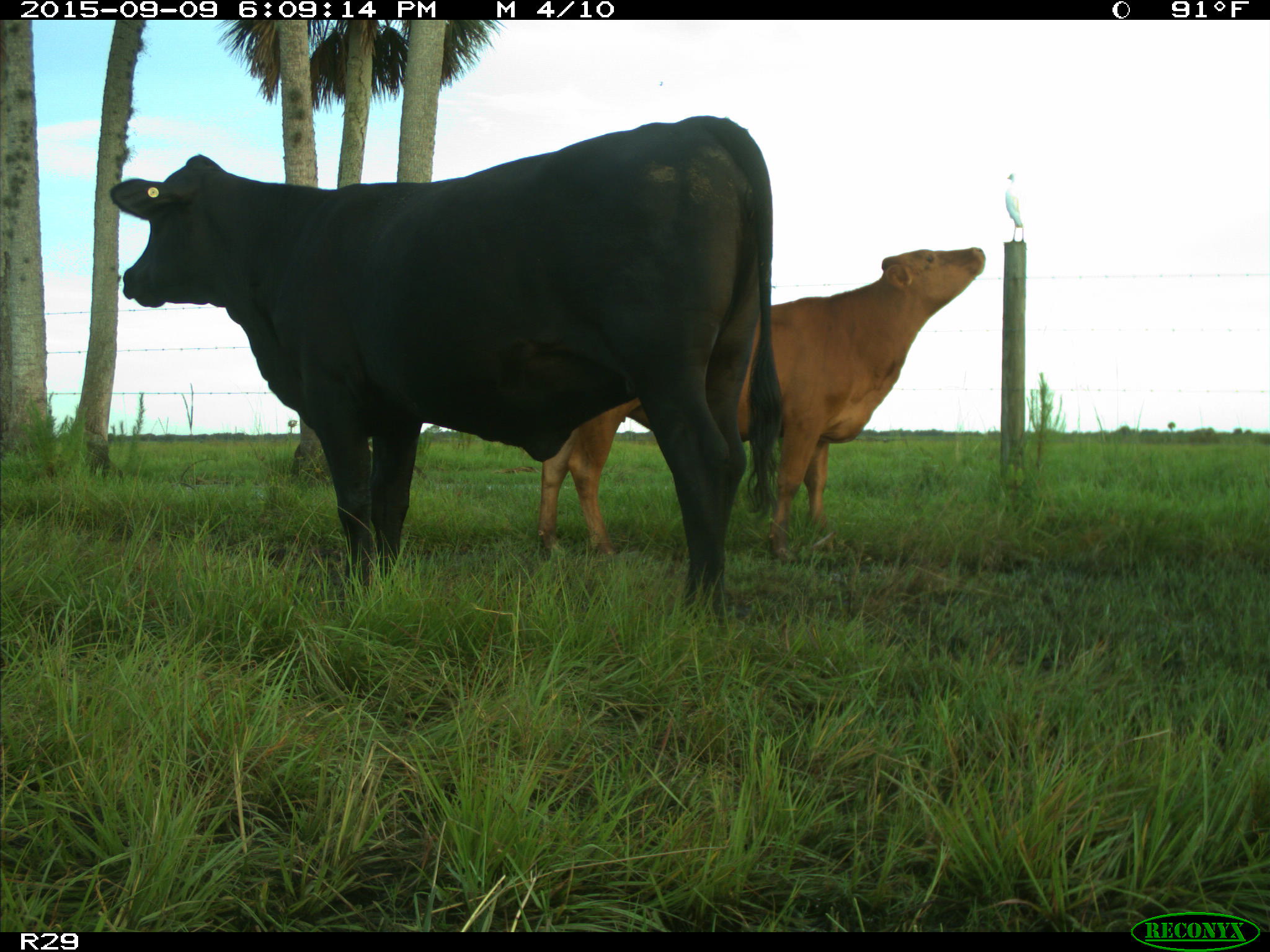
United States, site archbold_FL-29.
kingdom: Animalia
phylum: Chordata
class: Mammalia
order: Artiodactyla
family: Bovidae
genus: Bos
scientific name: Bos taurus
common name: domestic cow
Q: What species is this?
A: Bos taurus (domestic cow).